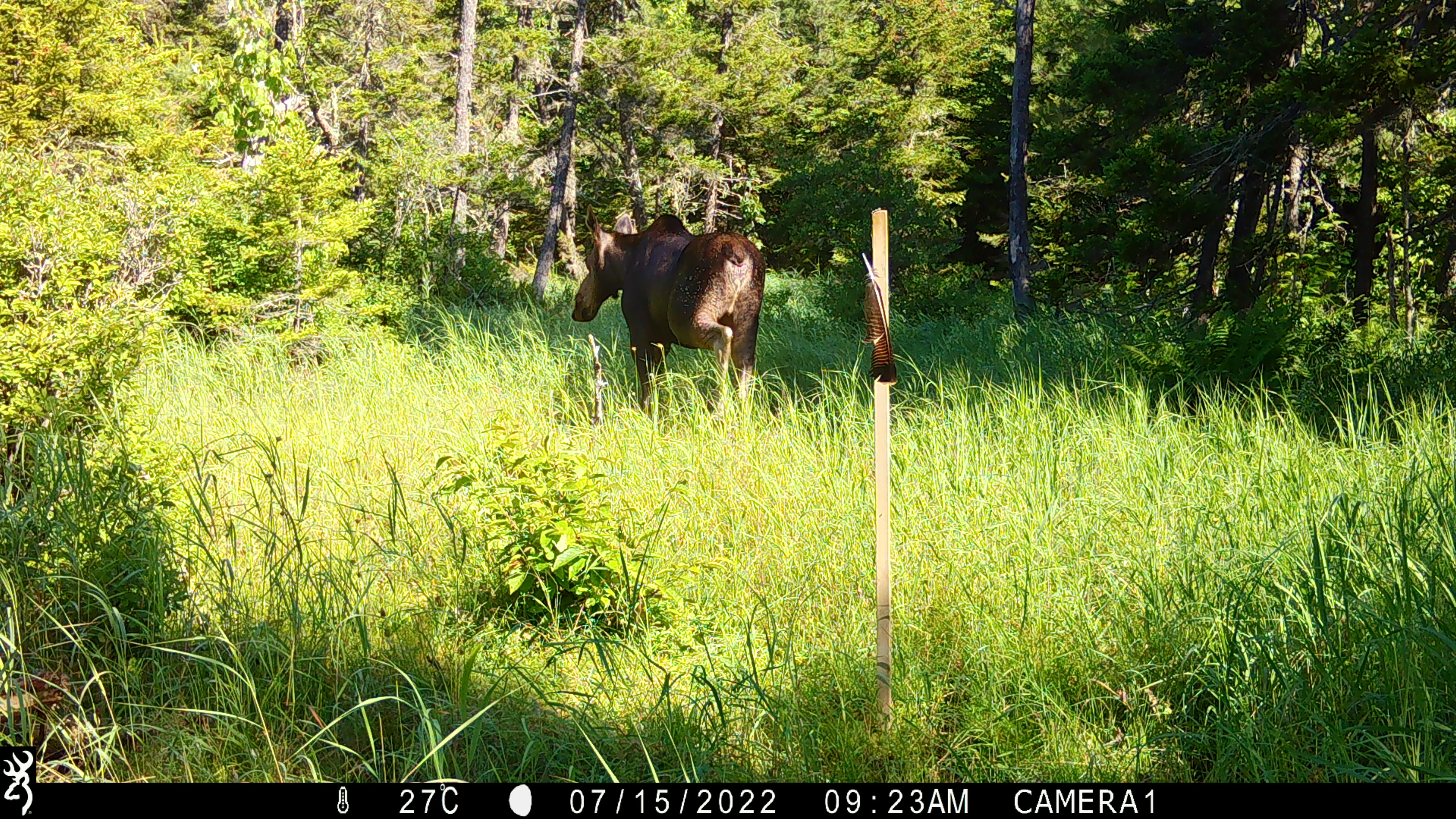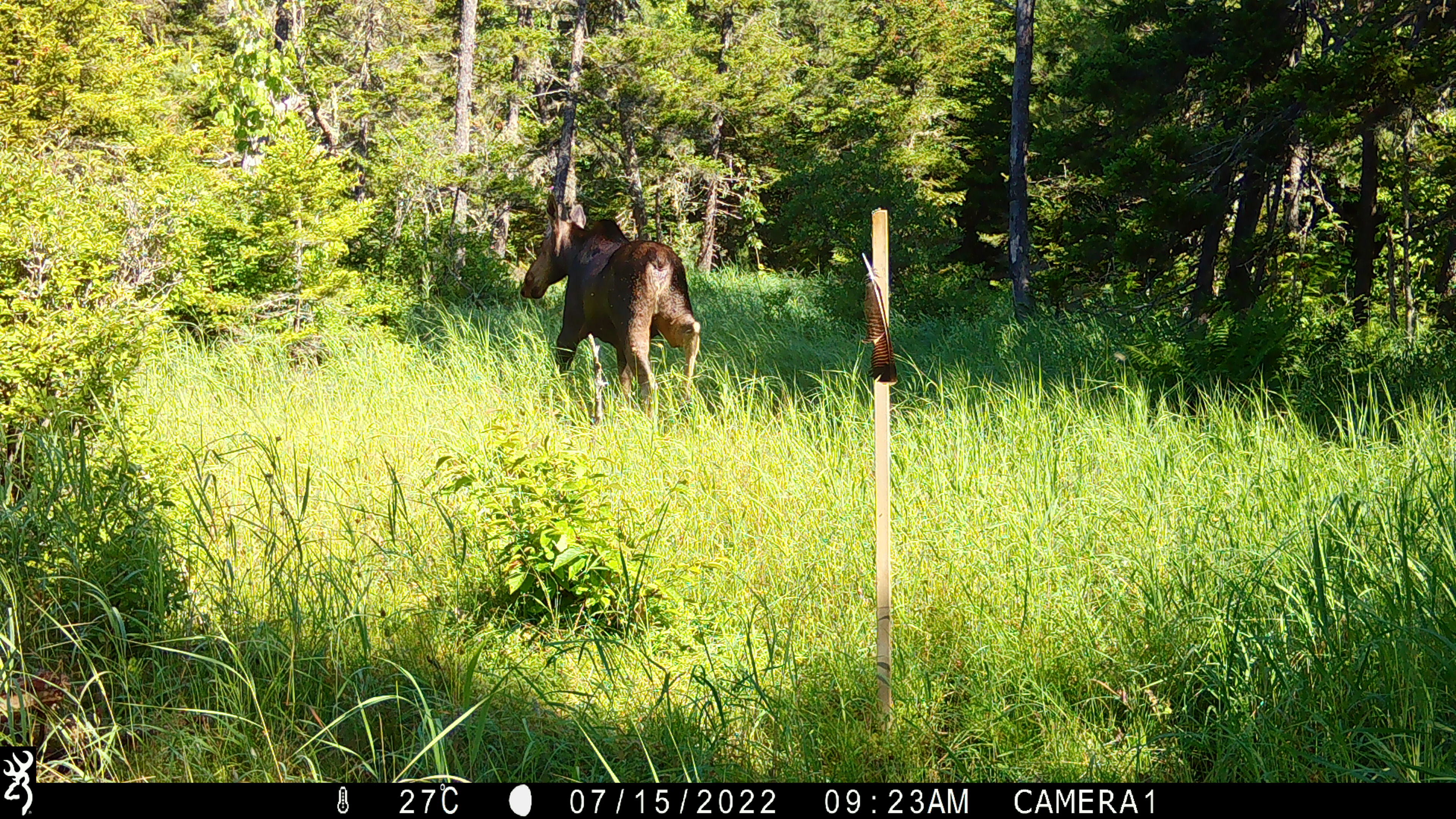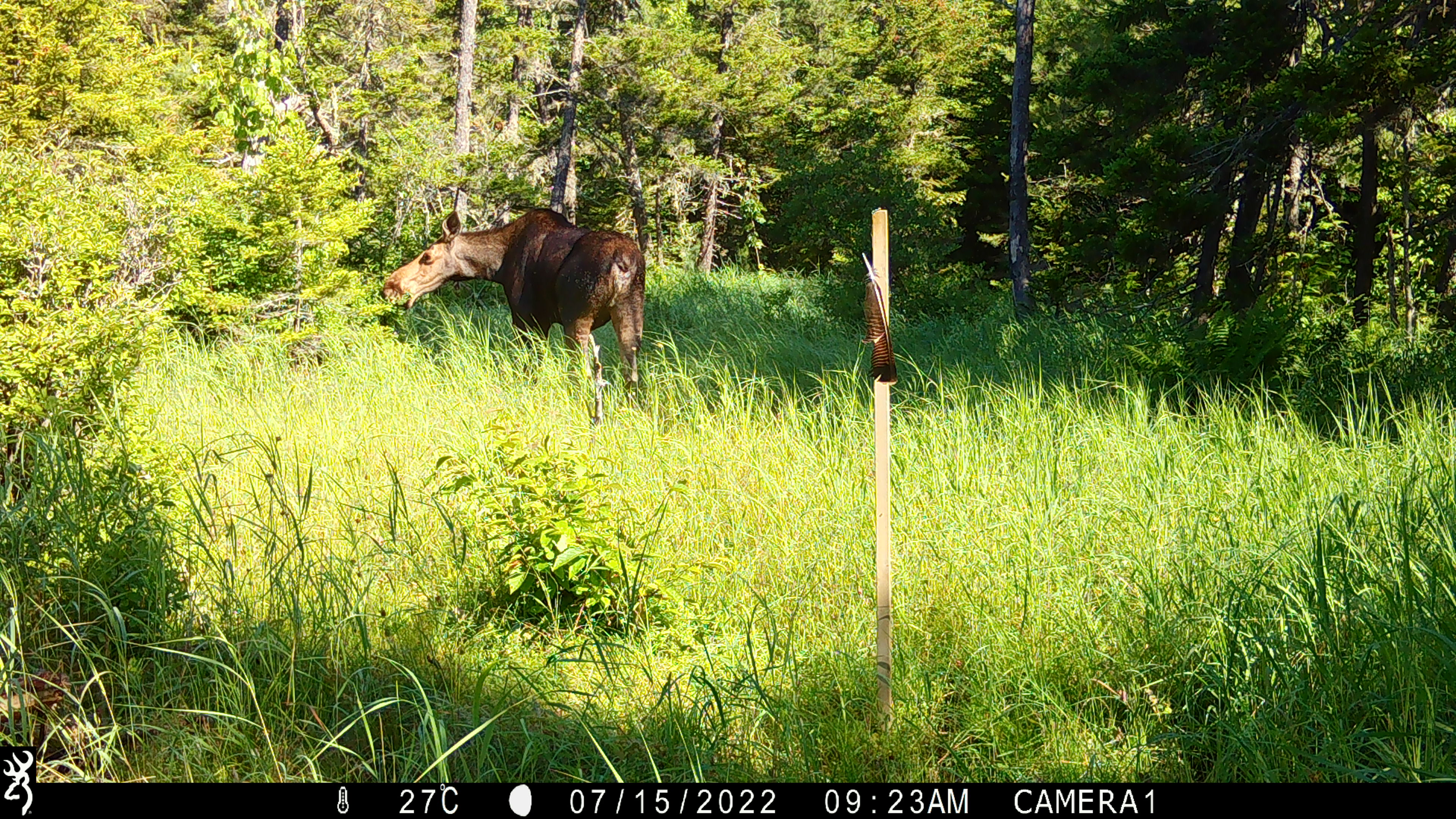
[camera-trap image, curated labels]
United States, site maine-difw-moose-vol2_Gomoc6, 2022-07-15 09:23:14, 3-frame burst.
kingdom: Animalia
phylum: Chordata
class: Mammalia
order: Artiodactyla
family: Cervidae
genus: Alces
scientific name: Alces alces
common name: moose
Moose (Alces alces).